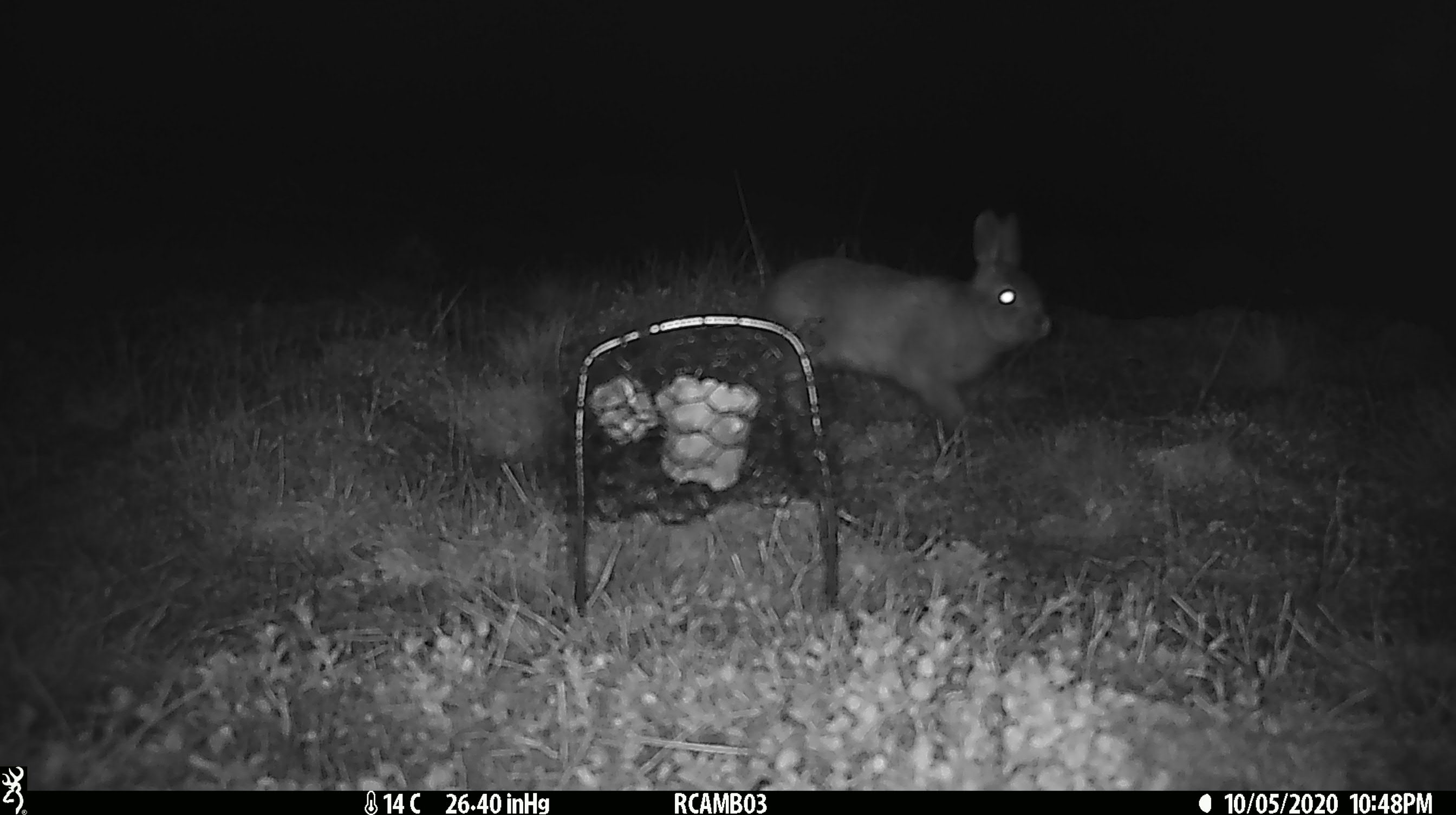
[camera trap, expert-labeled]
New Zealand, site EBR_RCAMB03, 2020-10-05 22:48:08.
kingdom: Animalia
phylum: Chordata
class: Mammalia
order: Lagomorpha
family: Leporidae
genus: Lepus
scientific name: Lepus europaeus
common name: brown hare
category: hare